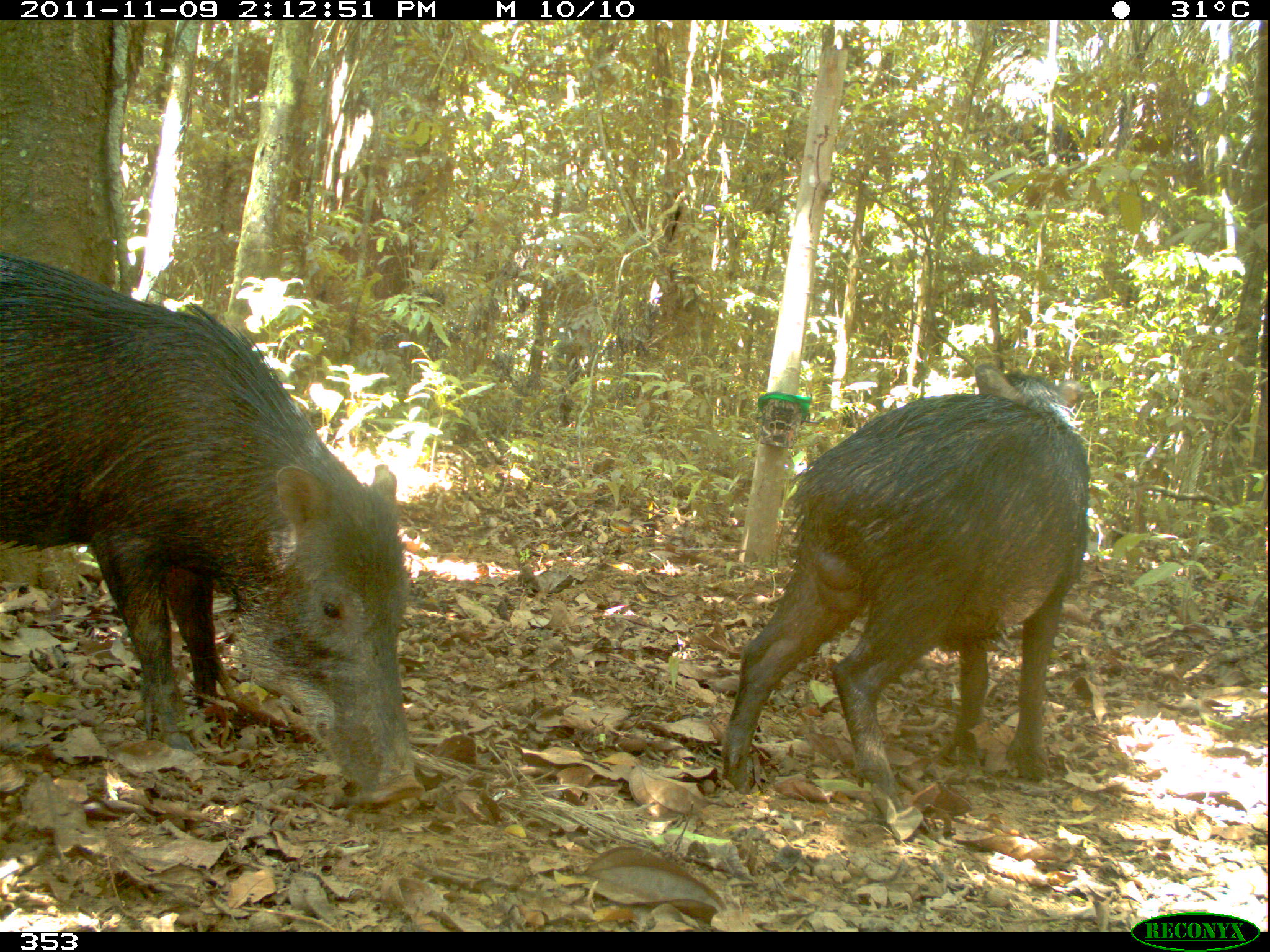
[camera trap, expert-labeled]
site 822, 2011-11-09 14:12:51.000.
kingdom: Animalia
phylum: Chordata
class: Mammalia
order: Artiodactyla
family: Tayassuidae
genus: Tayassu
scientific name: Tayassu pecari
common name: white-lipped peccary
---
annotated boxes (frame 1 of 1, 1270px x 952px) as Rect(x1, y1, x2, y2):
tayassu pecari: Rect(0, 253, 427, 807); Rect(723, 363, 1089, 813)